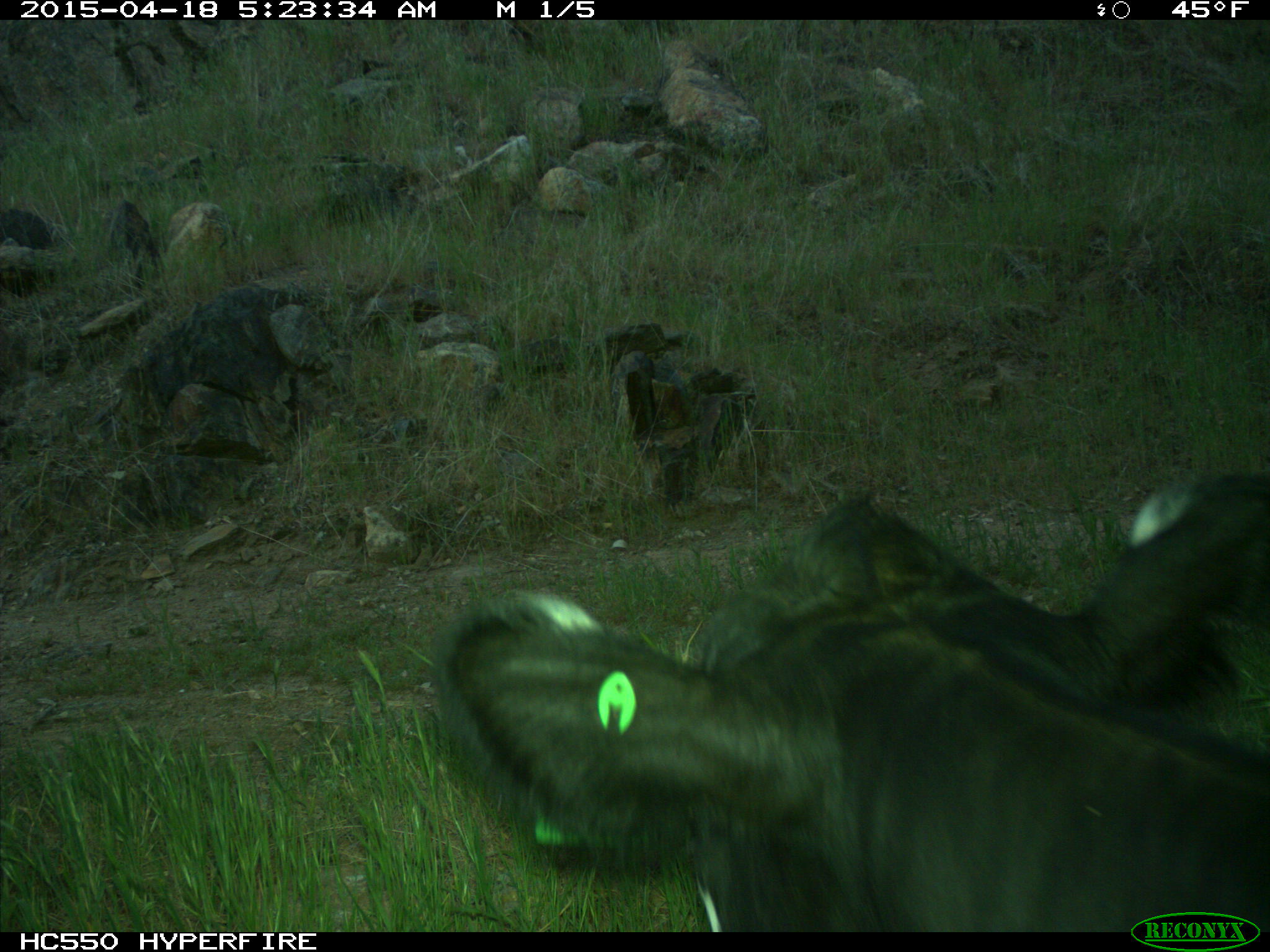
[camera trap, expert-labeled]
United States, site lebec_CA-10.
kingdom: Animalia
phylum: Chordata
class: Mammalia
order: Artiodactyla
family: Bovidae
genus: Bos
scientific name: Bos taurus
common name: domestic cow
Bos taurus (domestic cow).